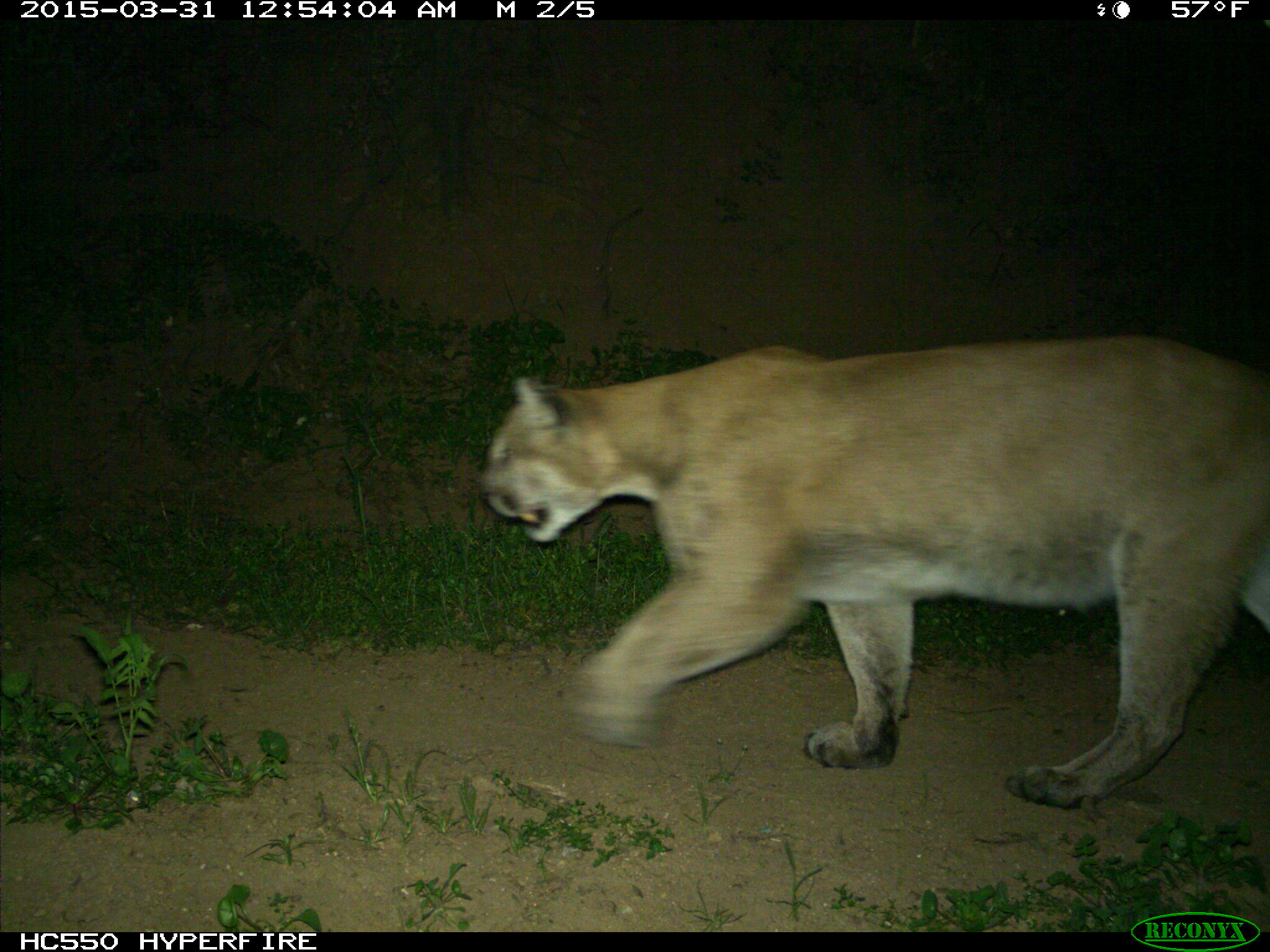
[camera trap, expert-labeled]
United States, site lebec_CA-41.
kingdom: Animalia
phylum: Chordata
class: Mammalia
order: Carnivora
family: Felidae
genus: Puma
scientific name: Puma concolor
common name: mountain lion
Puma concolor (mountain lion).